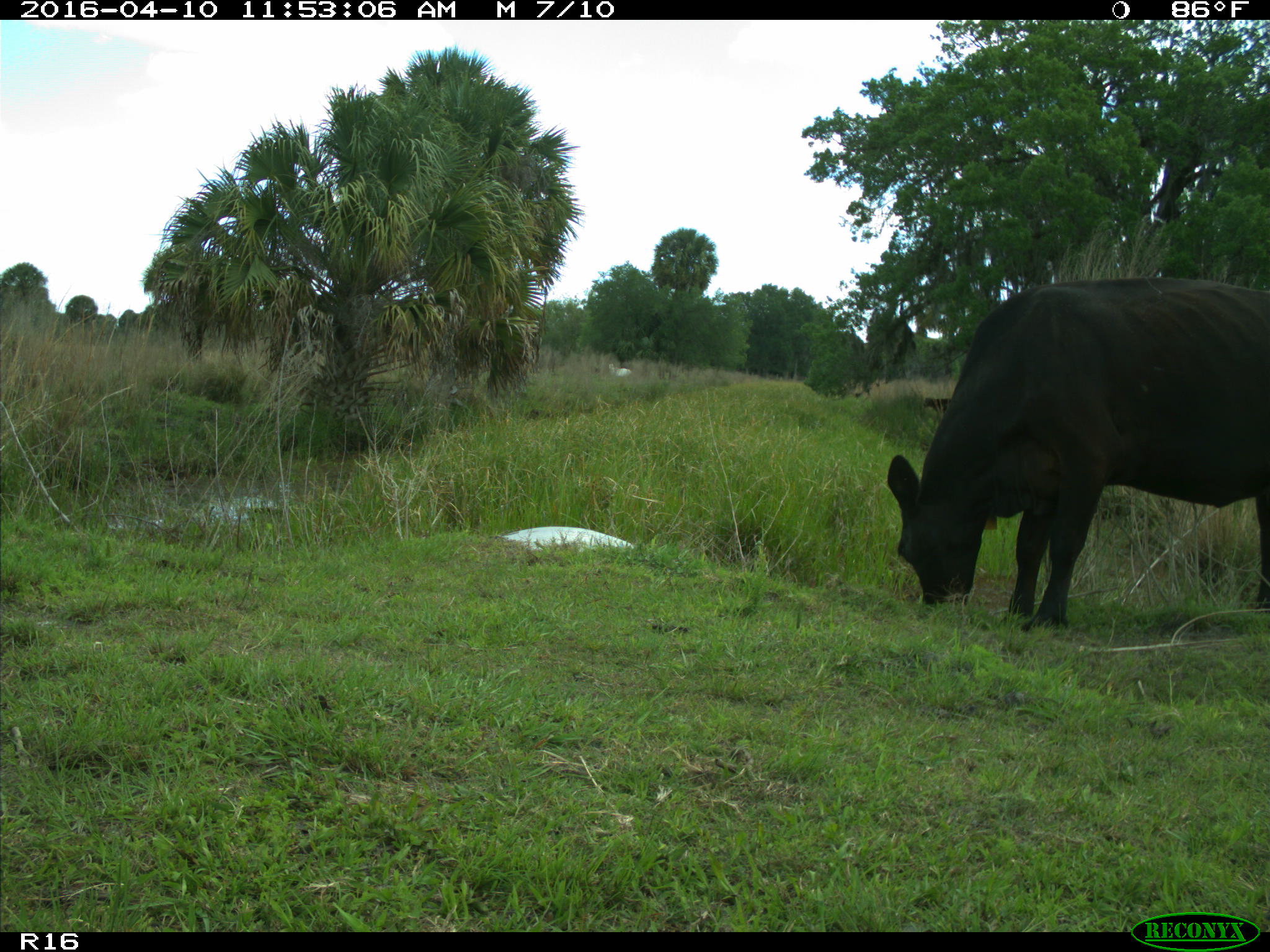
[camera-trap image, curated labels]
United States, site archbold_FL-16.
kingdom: Animalia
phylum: Chordata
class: Mammalia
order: Artiodactyla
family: Bovidae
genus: Bos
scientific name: Bos taurus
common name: domestic cow